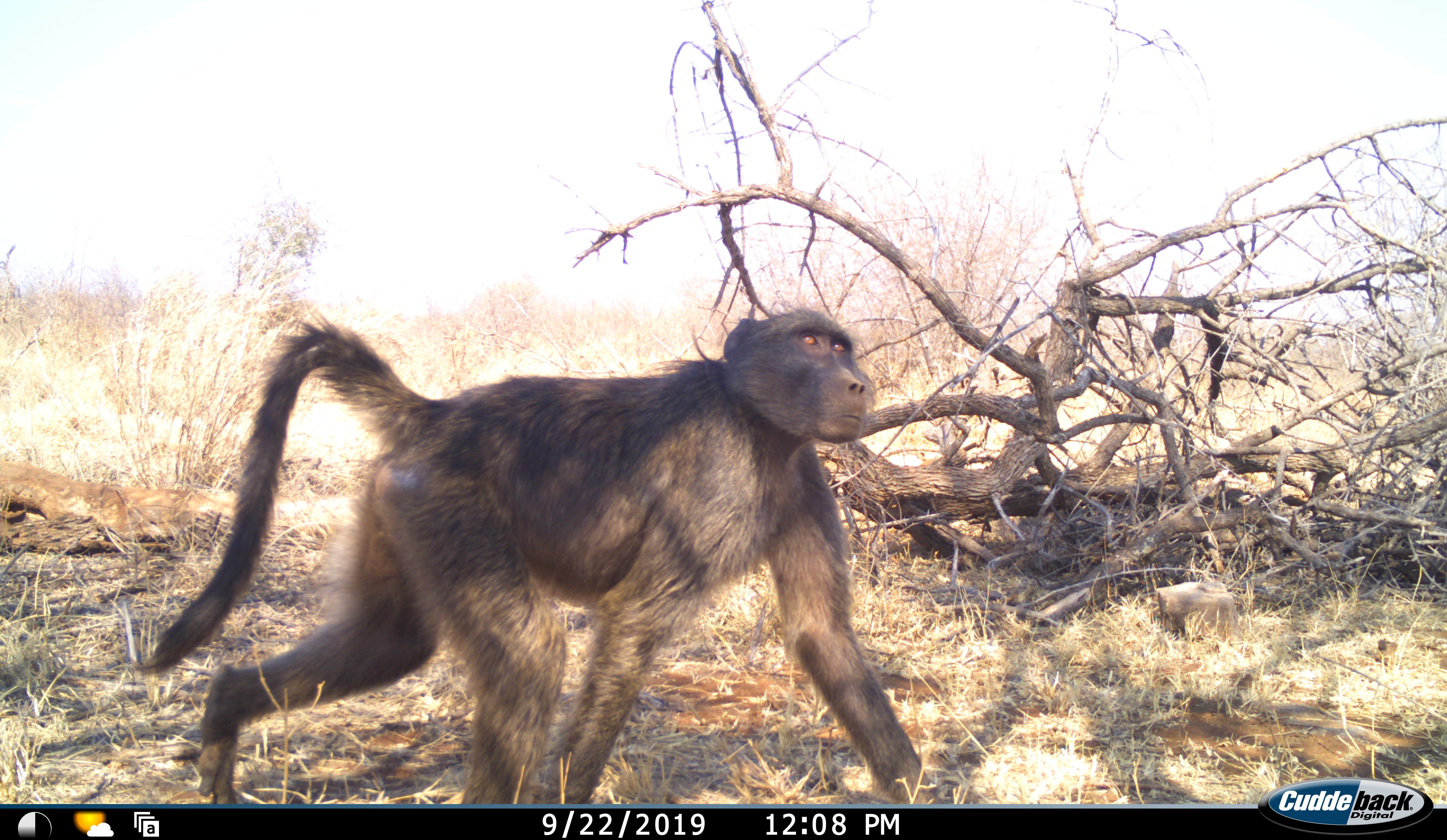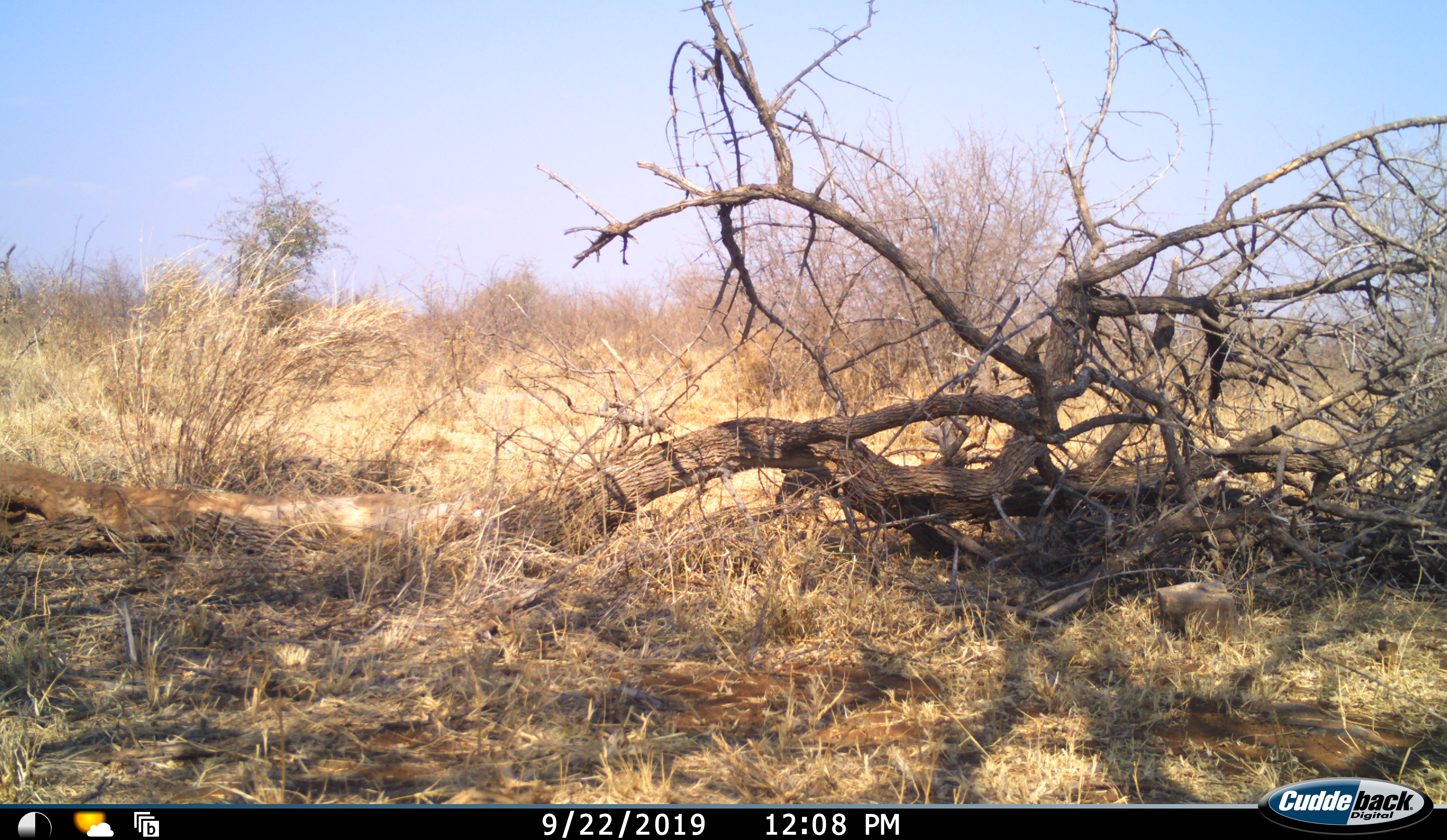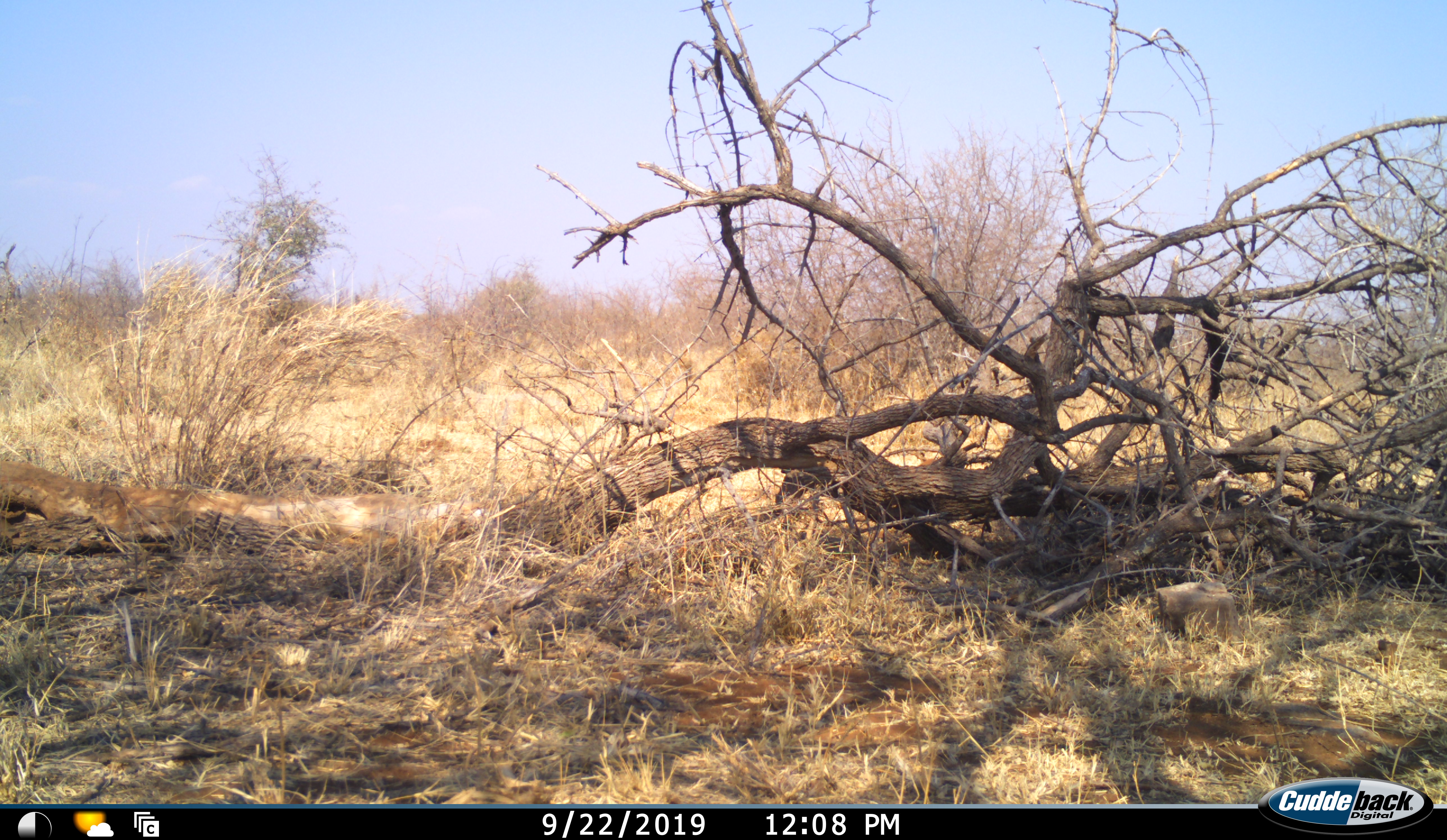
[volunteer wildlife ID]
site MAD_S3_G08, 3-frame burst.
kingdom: Animalia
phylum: Chordata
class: Mammalia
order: Primates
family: Cercopithecidae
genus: Papio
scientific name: Papio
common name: baboon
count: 1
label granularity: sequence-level